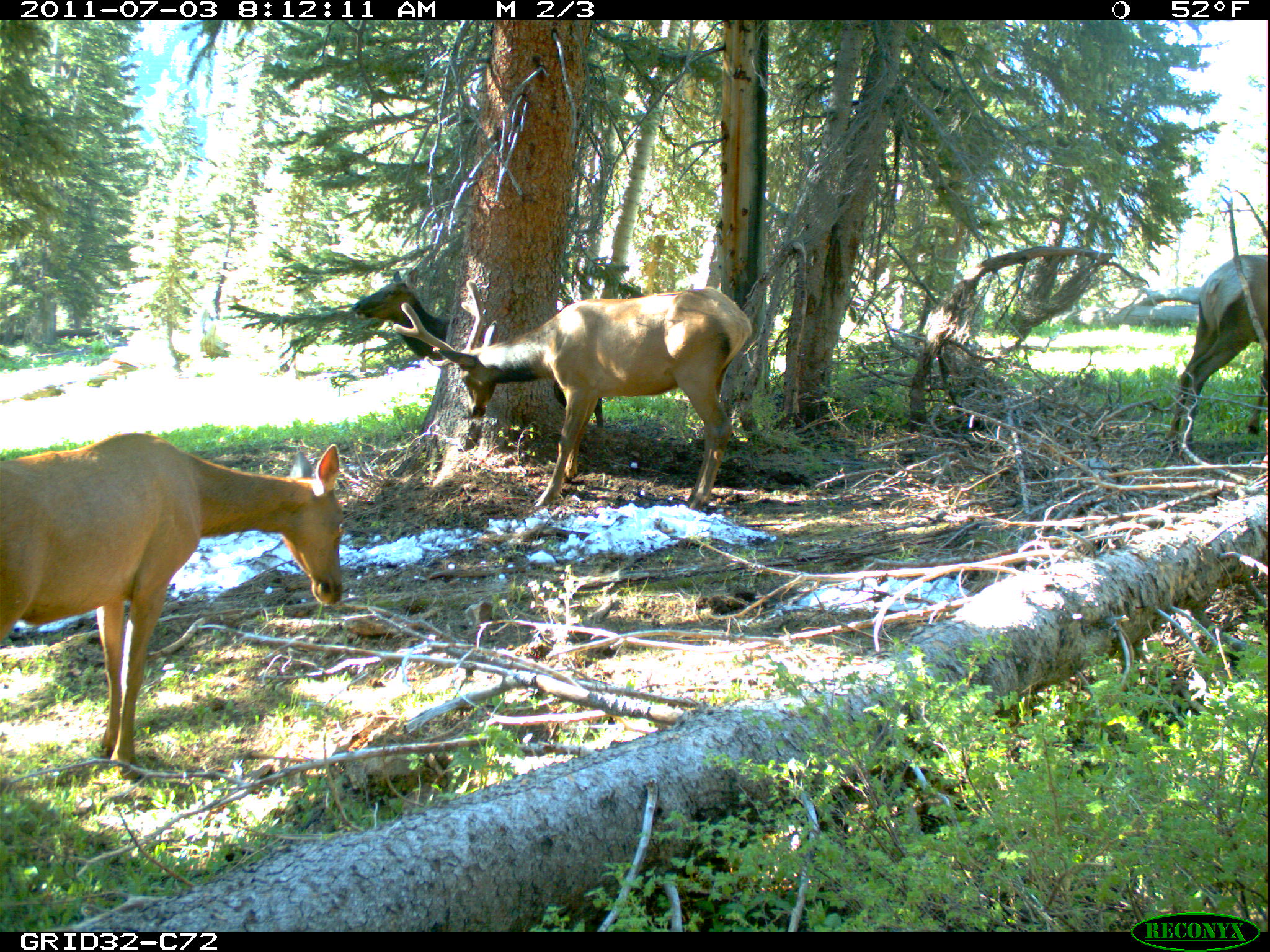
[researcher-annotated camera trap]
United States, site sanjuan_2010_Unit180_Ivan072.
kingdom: Animalia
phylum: Chordata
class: Mammalia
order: Artiodactyla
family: Cervidae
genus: Cervus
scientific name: Cervus elaphus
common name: red deer